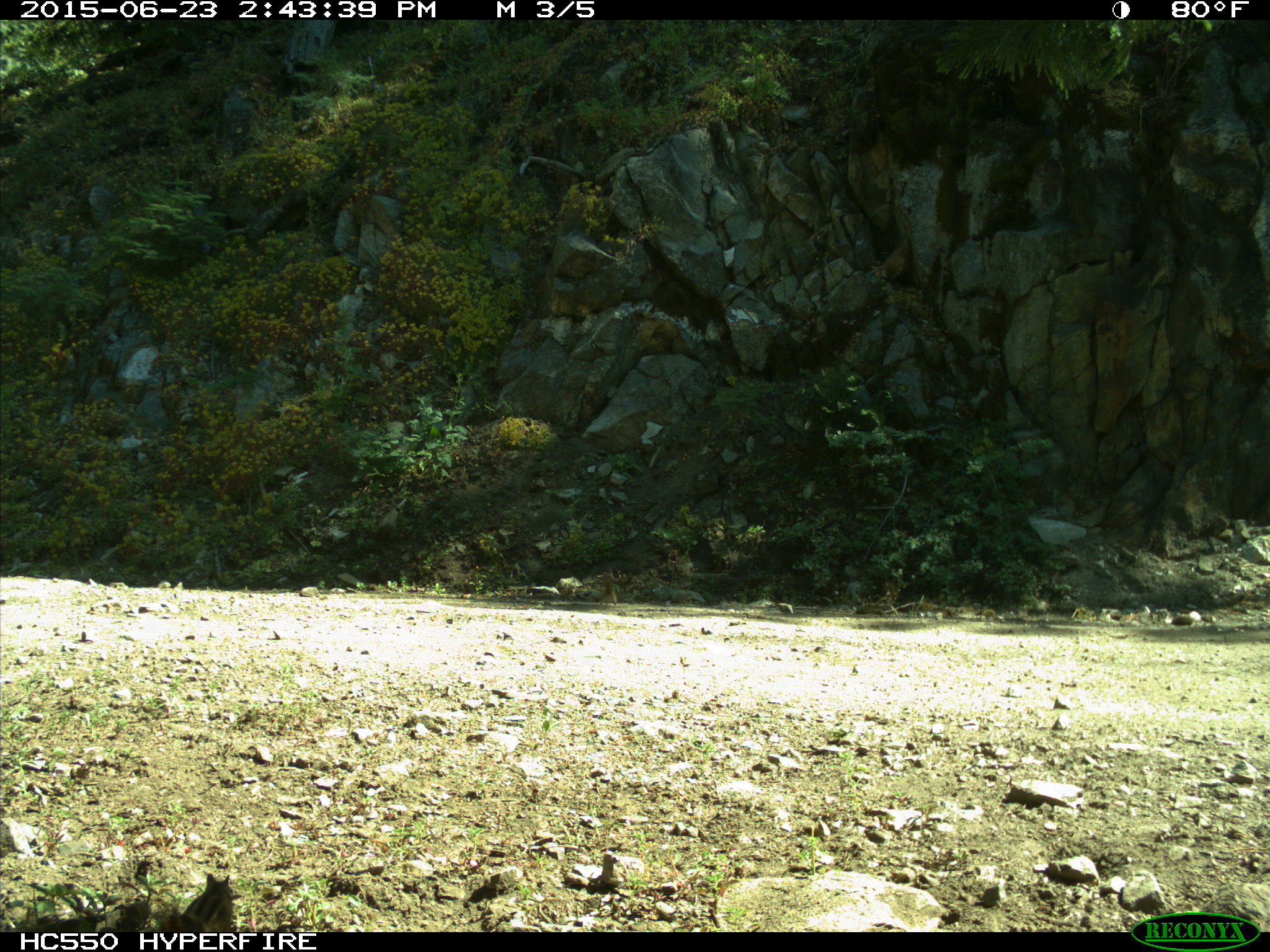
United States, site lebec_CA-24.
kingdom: Animalia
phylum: Chordata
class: Mammalia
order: Rodentia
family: Sciuridae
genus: Tamias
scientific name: Tamias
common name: chipmunk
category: unidentified chipmunk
Unidentified chipmunk (chipmunk) (Tamias).